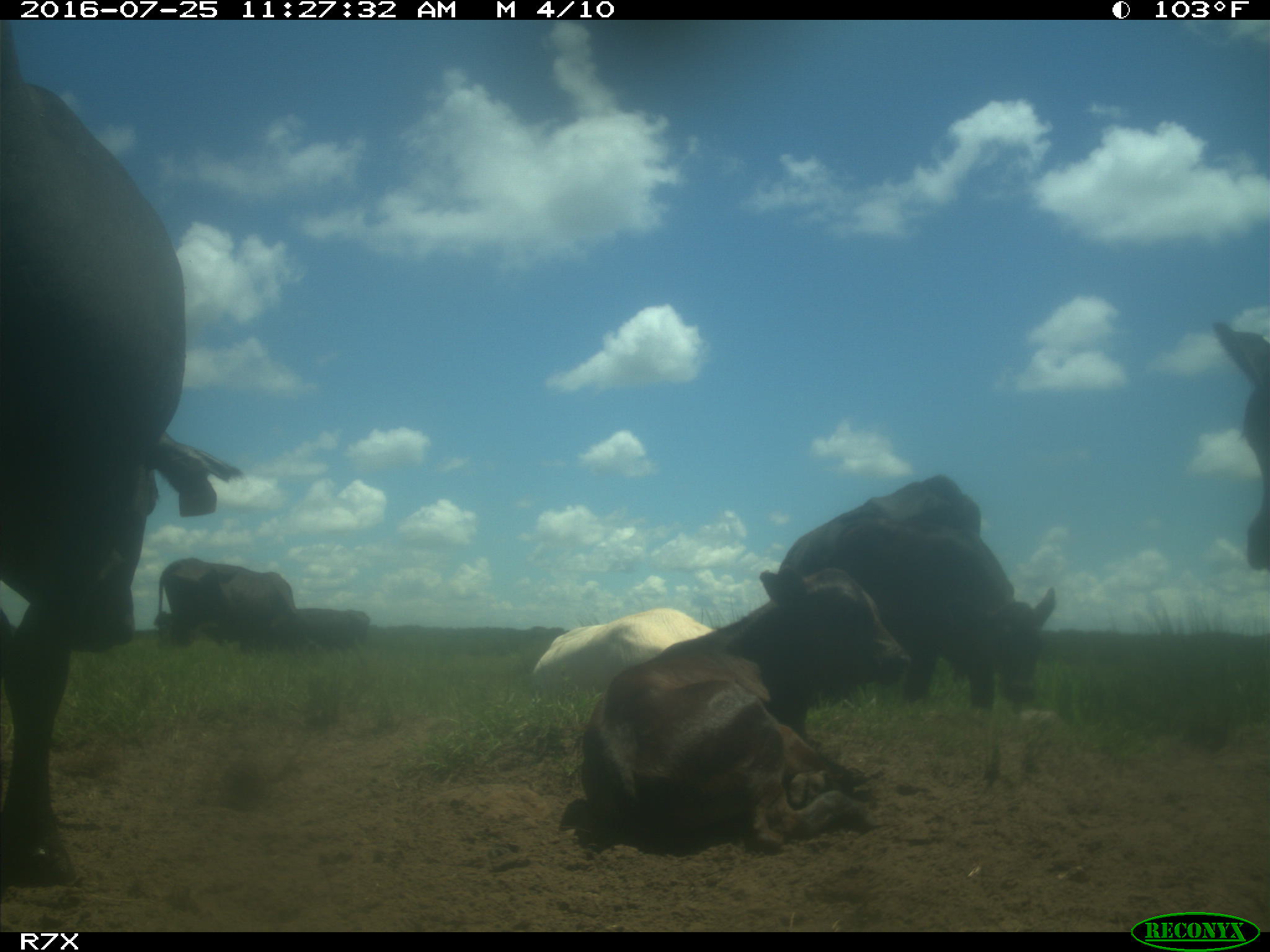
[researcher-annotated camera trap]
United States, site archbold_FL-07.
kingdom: Animalia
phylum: Chordata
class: Mammalia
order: Artiodactyla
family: Bovidae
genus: Bos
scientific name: Bos taurus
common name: domestic cow